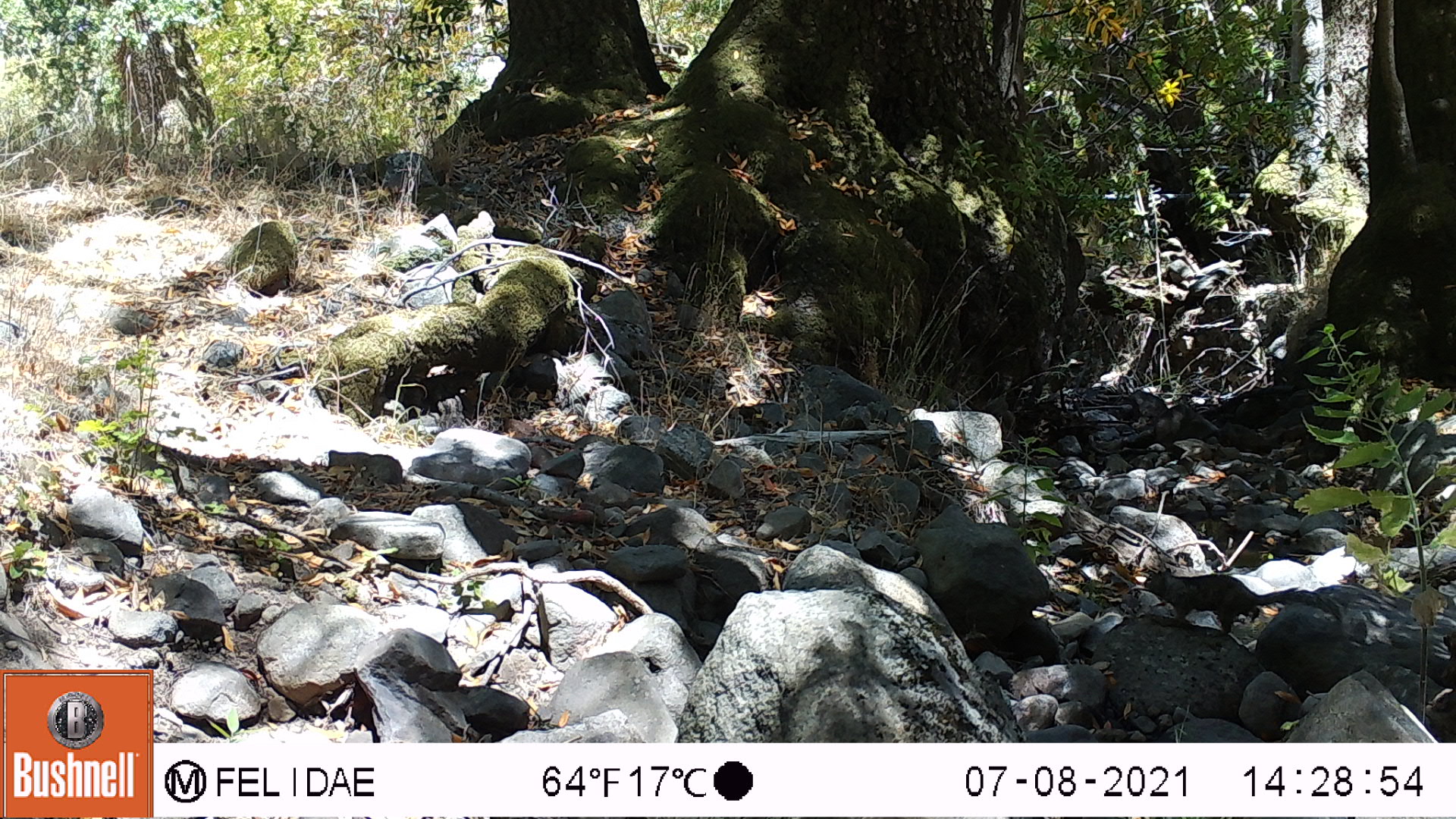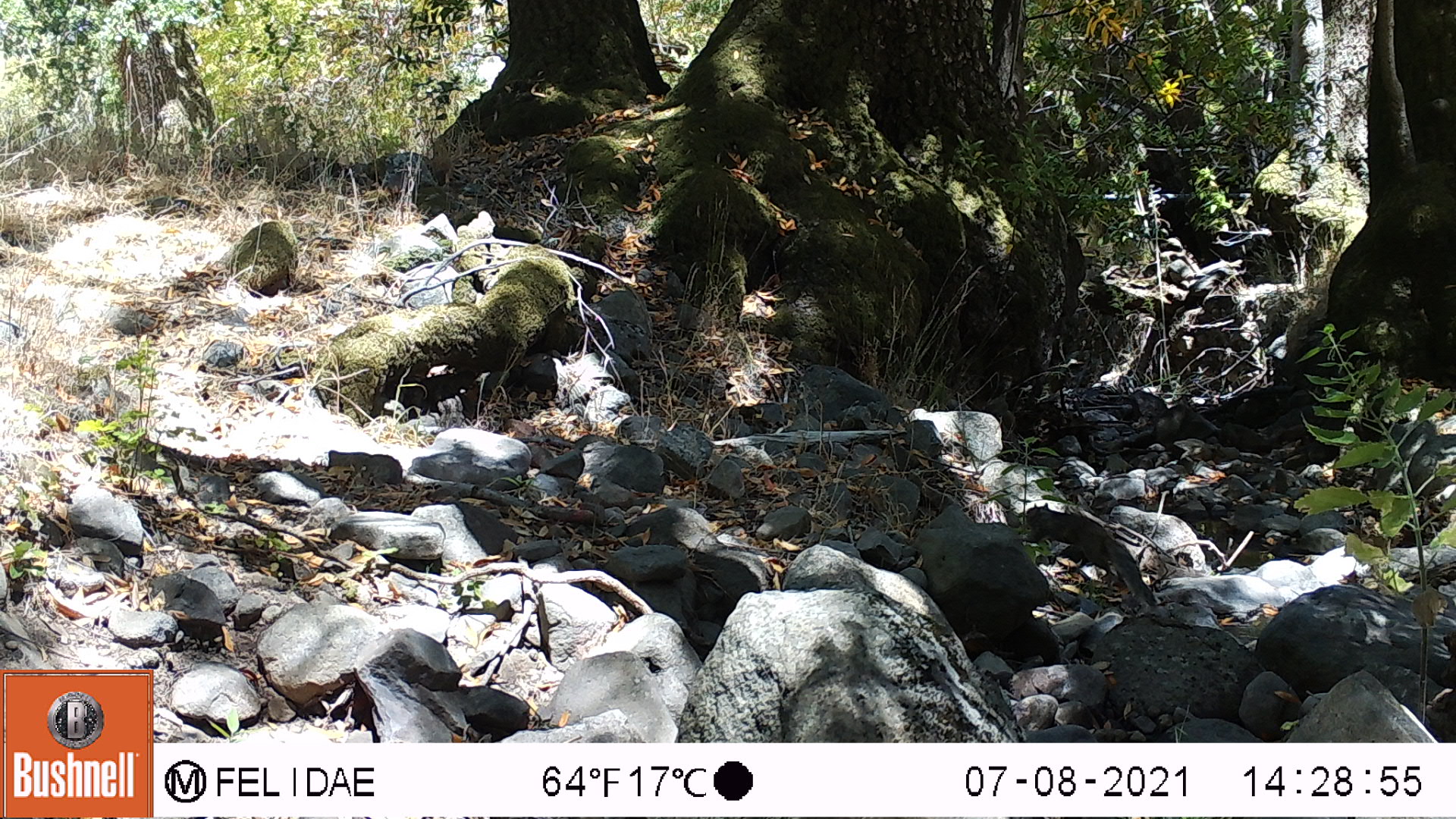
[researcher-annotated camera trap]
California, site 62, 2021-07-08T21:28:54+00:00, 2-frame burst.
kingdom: Animalia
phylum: Chordata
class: Mammalia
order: Rodentia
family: Sciuridae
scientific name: Sciuridae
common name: squirrel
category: unknown squirrel